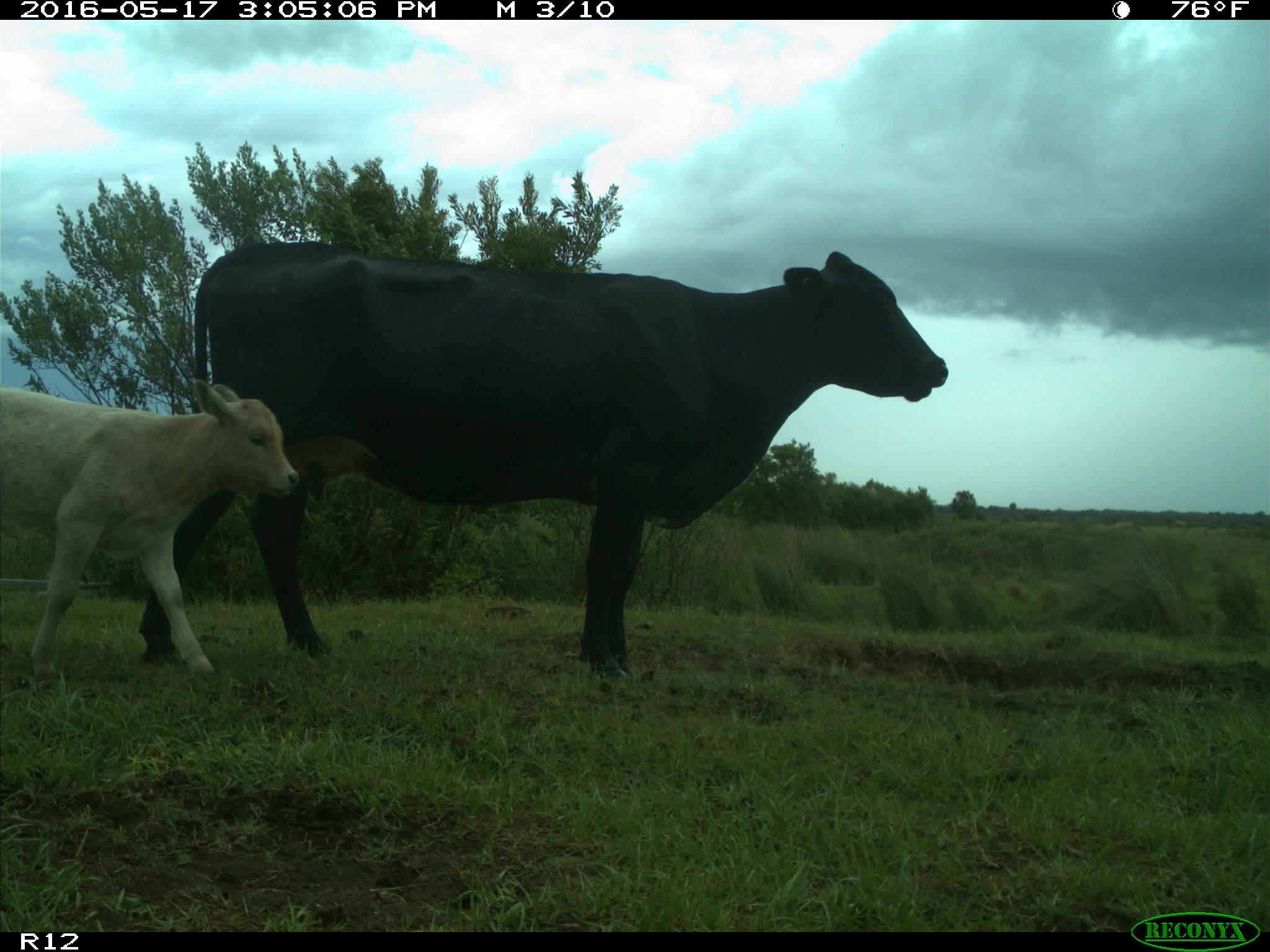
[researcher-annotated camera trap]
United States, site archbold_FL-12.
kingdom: Animalia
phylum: Chordata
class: Mammalia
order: Artiodactyla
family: Bovidae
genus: Bos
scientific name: Bos taurus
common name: domestic cow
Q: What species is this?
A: Bos taurus (domestic cow).